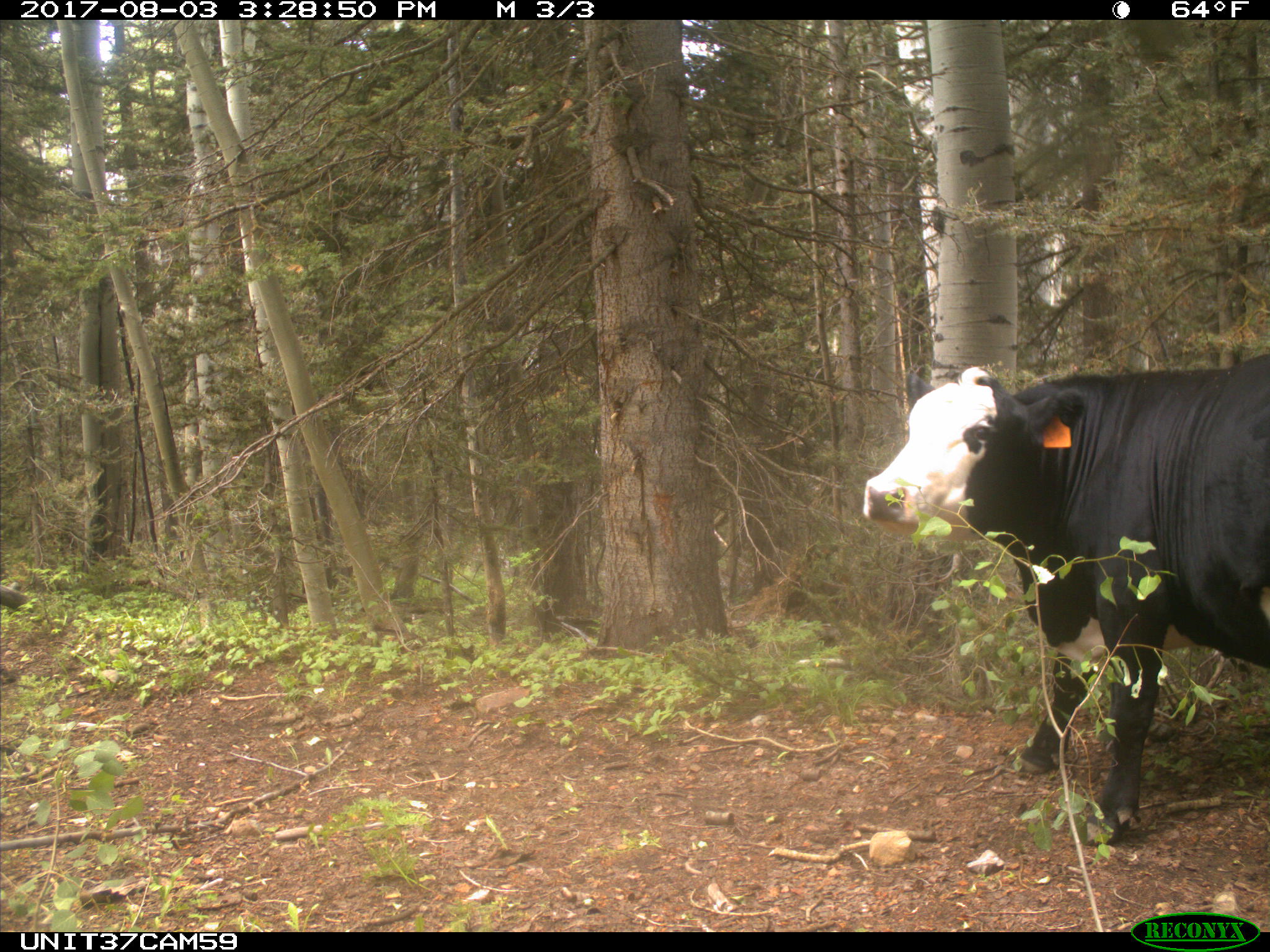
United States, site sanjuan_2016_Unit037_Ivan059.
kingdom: Animalia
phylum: Chordata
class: Mammalia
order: Artiodactyla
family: Bovidae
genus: Bos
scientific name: Bos taurus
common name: domestic cow